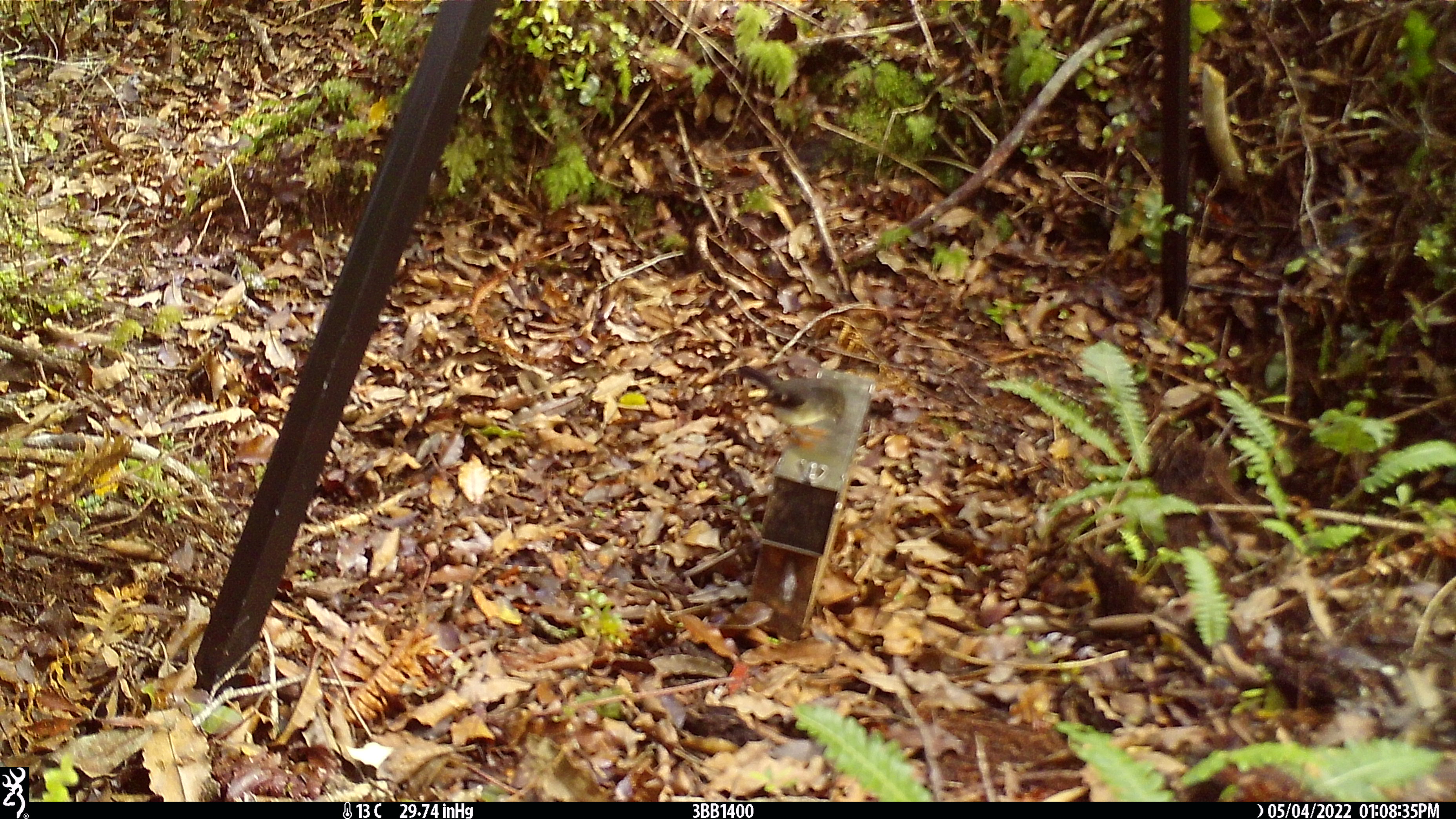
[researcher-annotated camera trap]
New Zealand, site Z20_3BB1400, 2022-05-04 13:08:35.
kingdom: Animalia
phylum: Chordata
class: Aves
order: Passeriformes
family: Petroicidae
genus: Petroica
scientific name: Petroica macrocephala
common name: tomtit